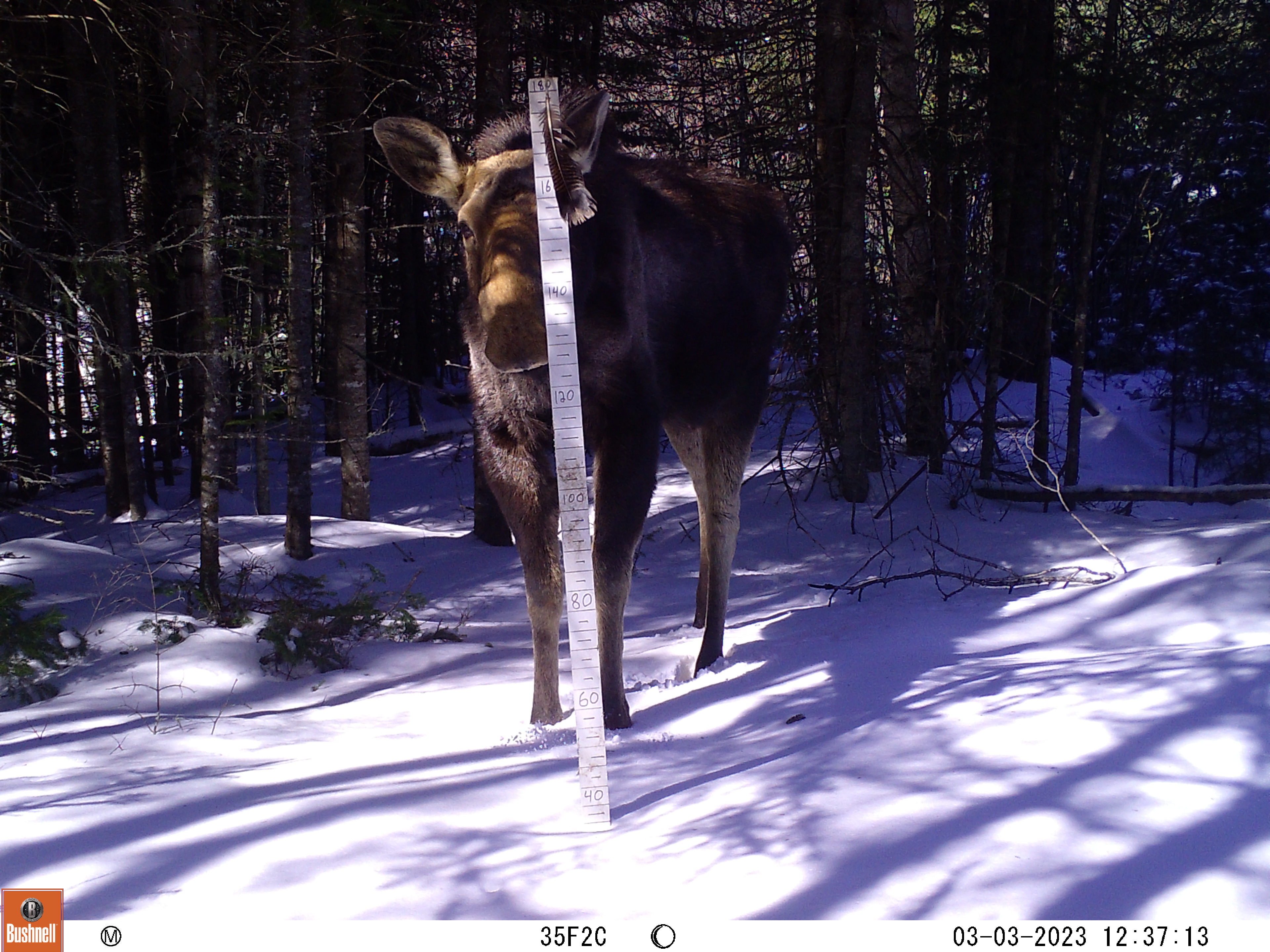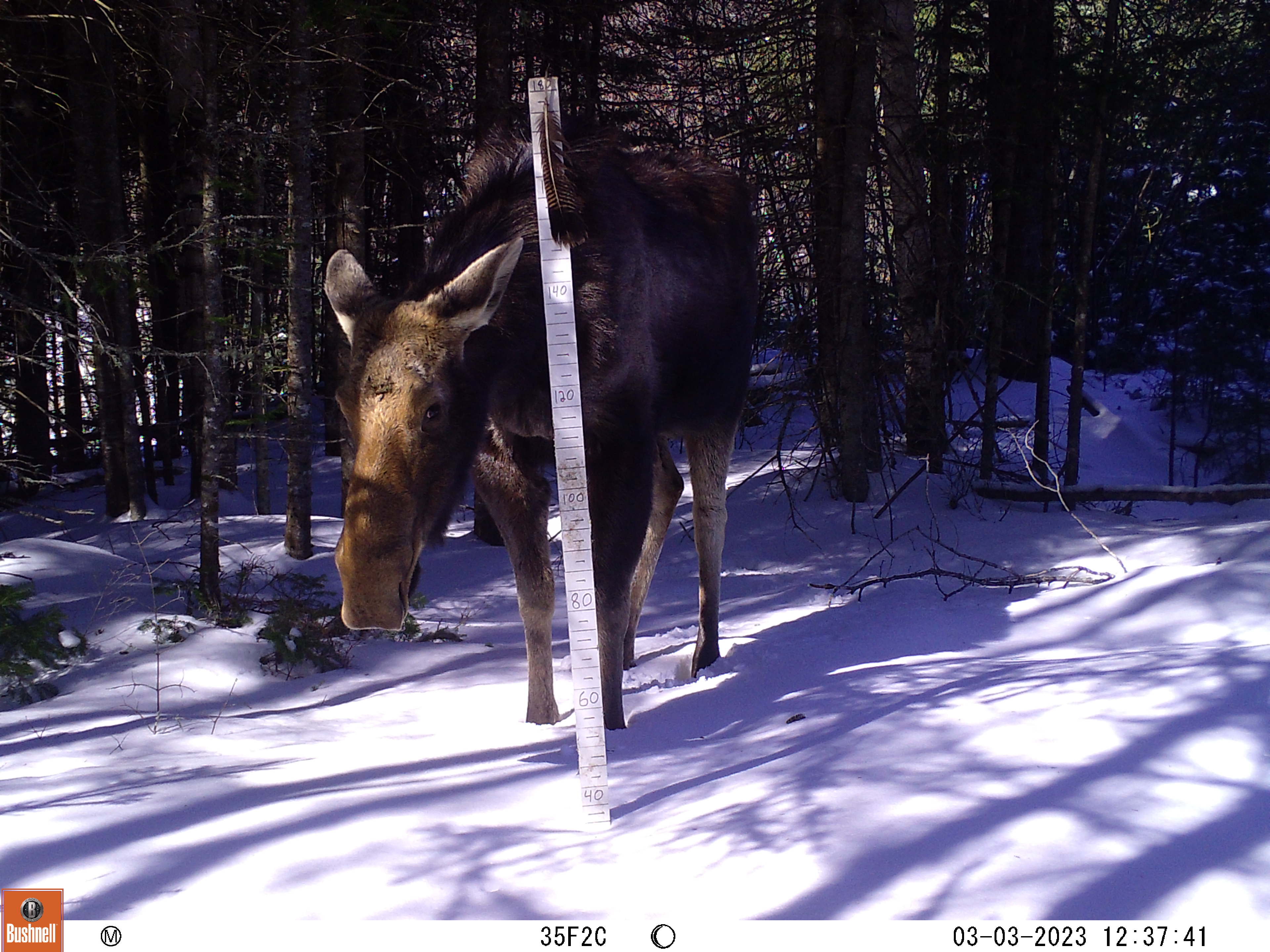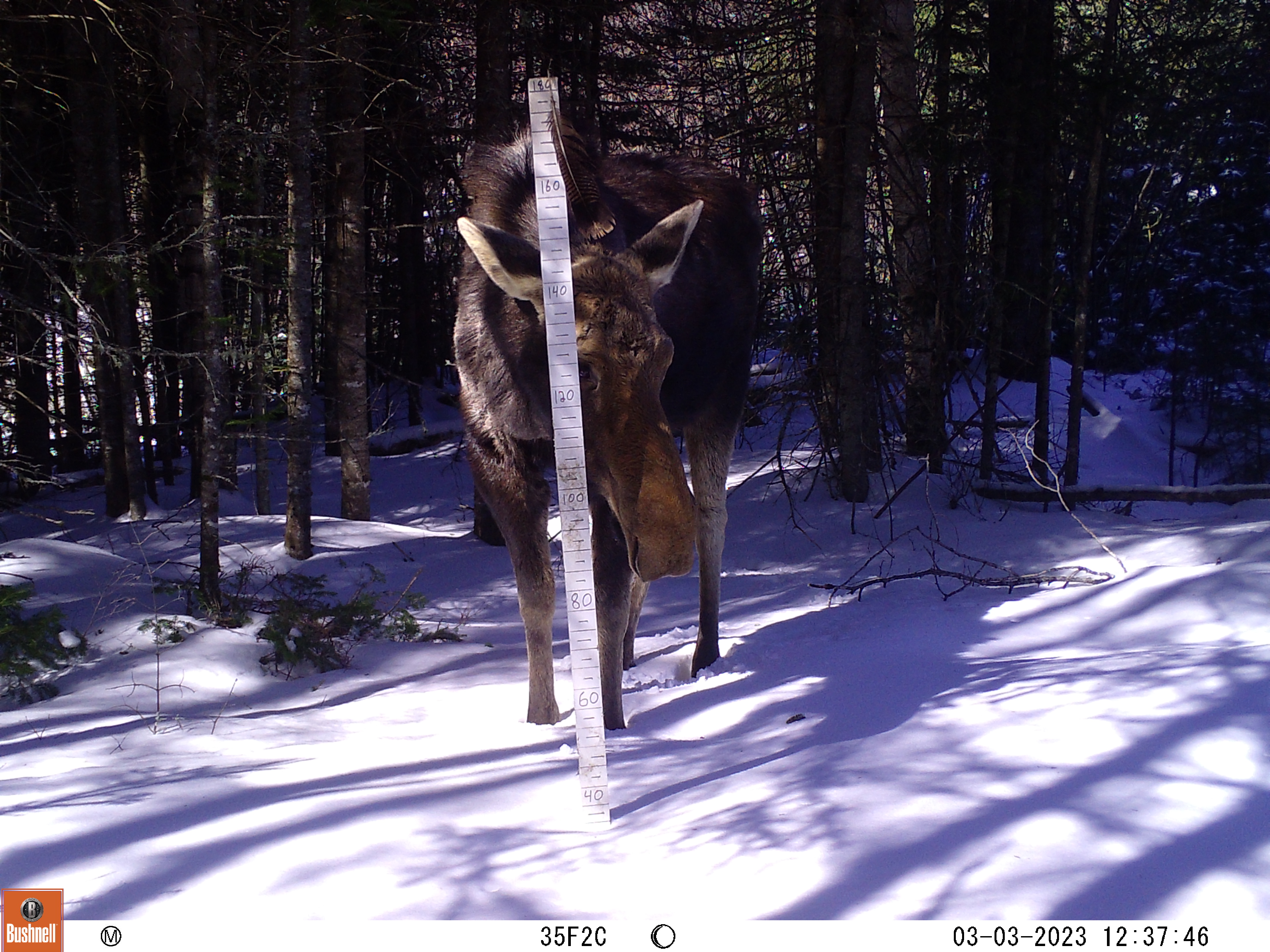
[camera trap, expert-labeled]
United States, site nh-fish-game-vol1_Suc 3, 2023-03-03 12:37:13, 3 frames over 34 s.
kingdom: Animalia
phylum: Chordata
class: Mammalia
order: Artiodactyla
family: Cervidae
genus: Alces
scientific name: Alces alces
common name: moose